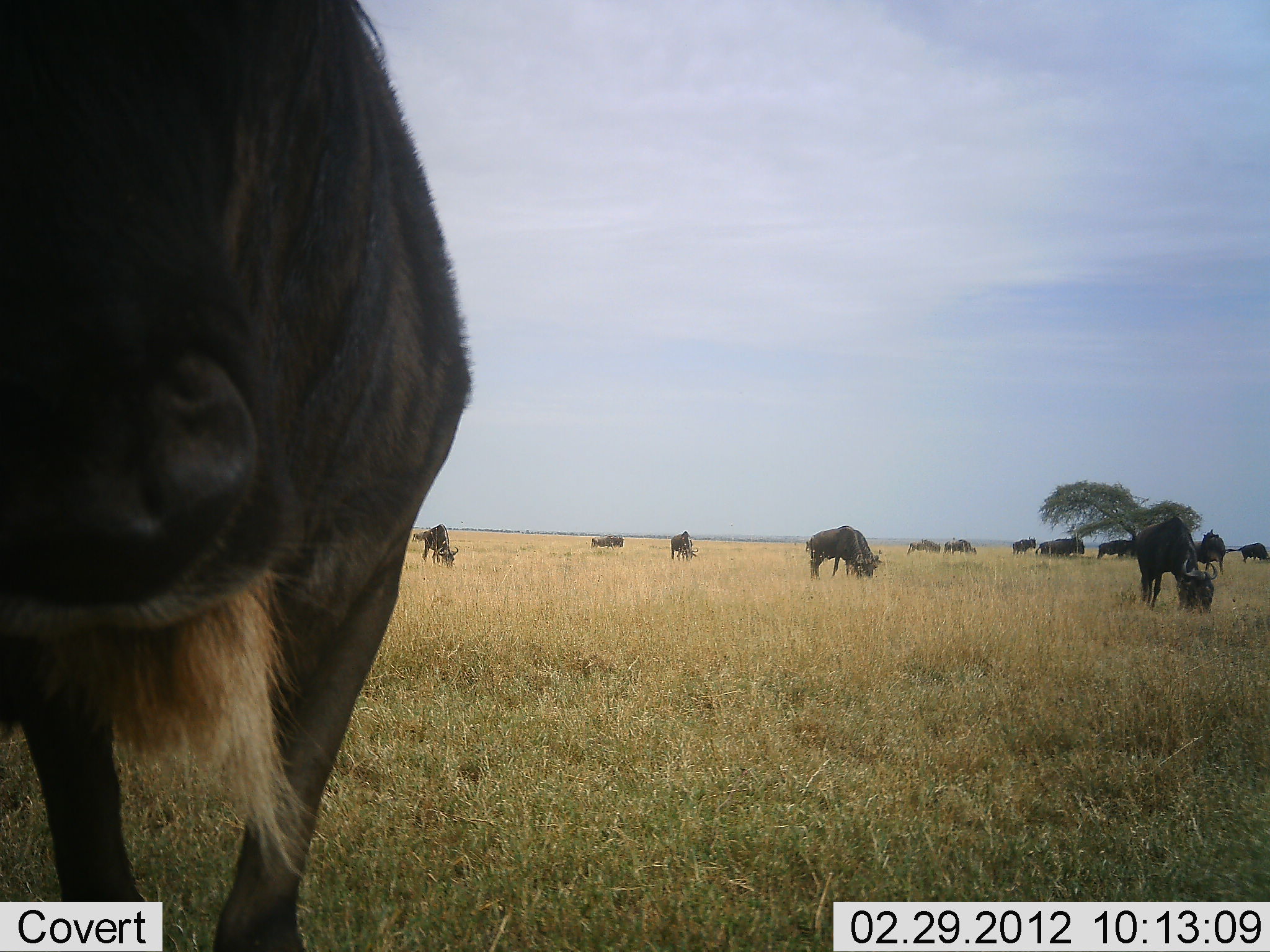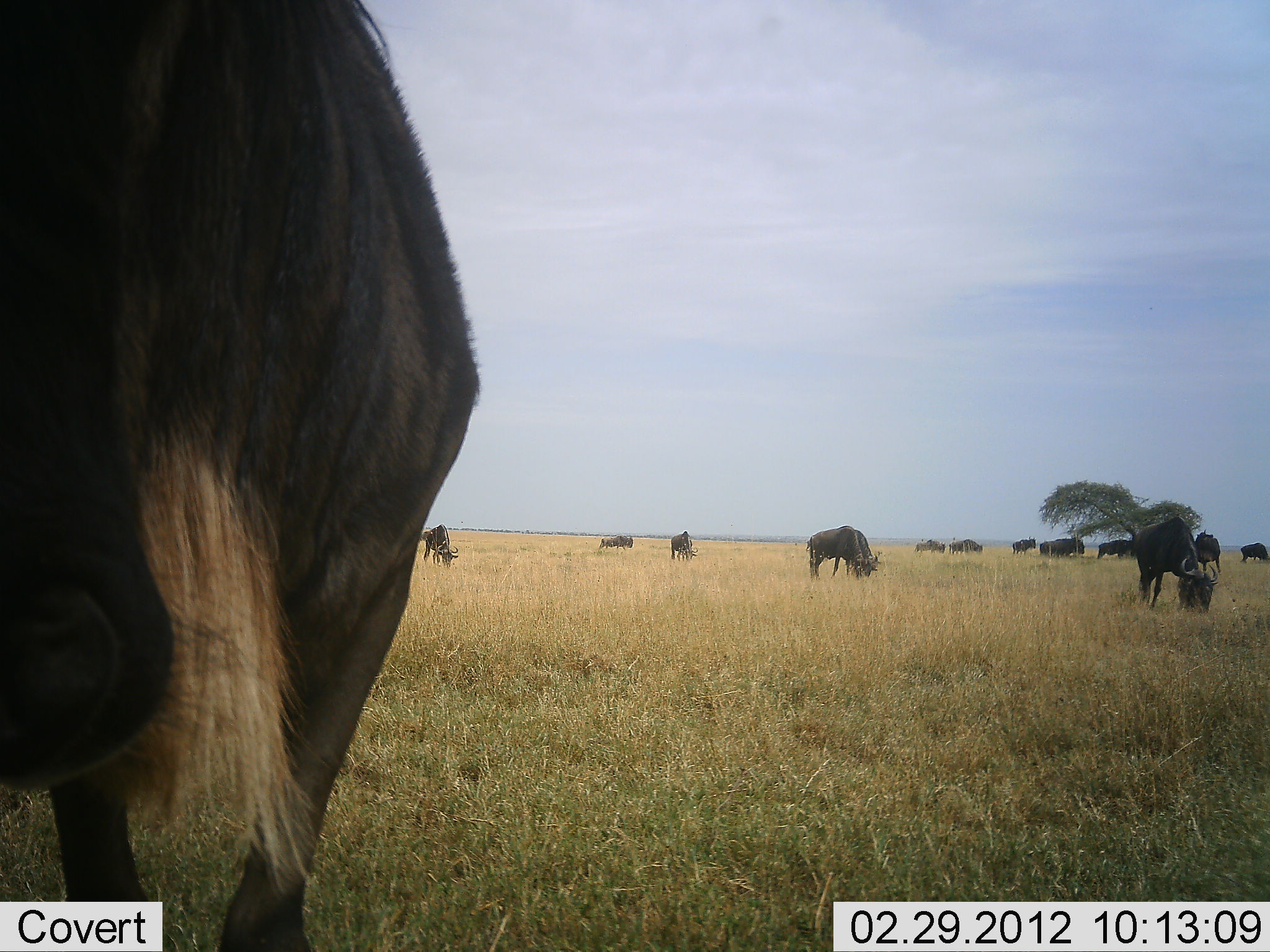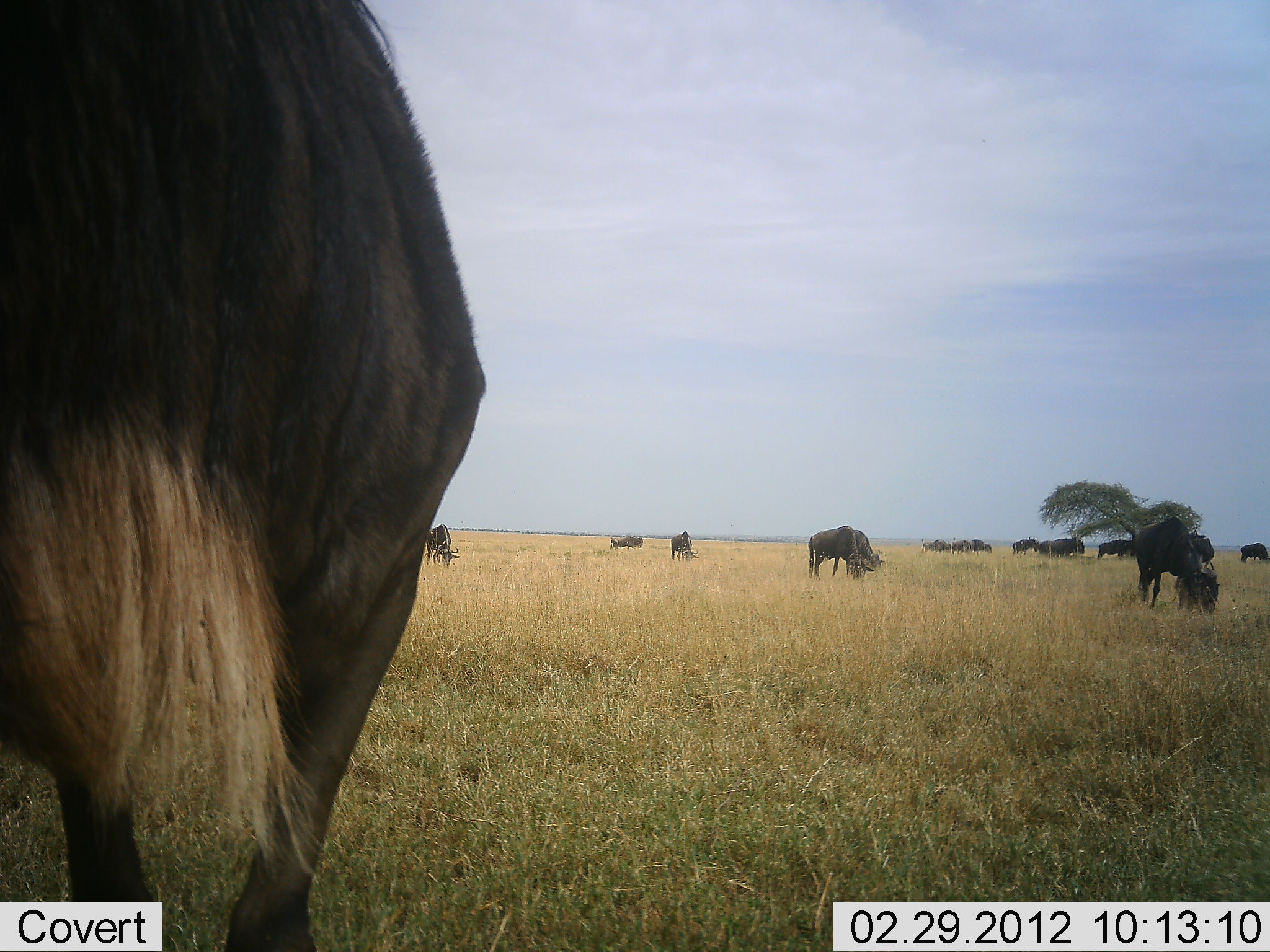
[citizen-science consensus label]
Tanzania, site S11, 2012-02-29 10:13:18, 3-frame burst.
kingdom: Animalia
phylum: Chordata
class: Mammalia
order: Artiodactyla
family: Bovidae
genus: Connochaetes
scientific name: Connochaetes taurinus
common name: blue wildebeest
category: wildebeest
Wildebeest (blue wildebeest) (Connochaetes taurinus), count 11-50. Behavior (volunteer vote fractions): standing 62%, resting 5%, moving 38%, interacting 0%. Young present (vote fraction): 0%. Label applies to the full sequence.